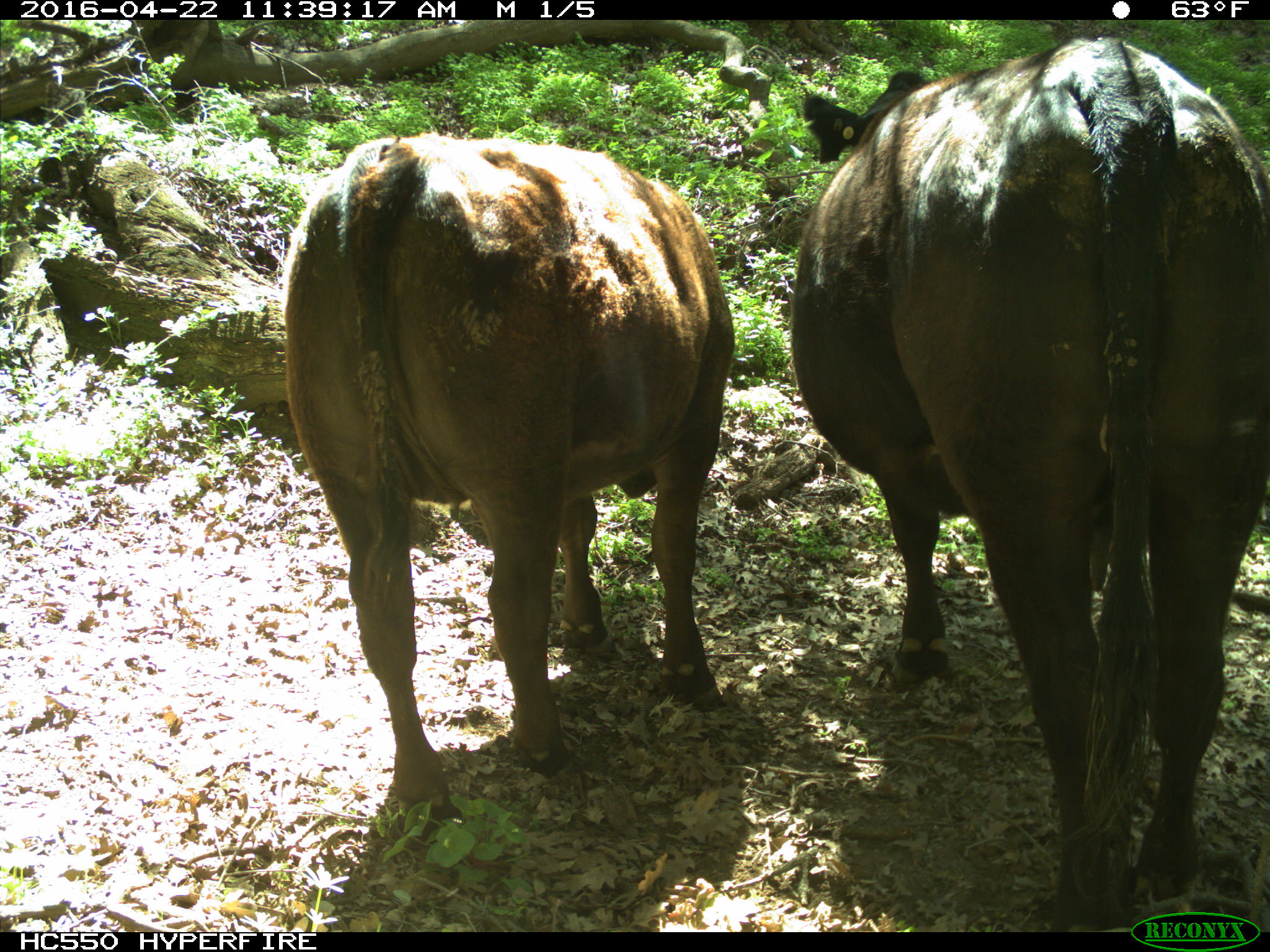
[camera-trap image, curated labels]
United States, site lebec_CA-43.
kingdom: Animalia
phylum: Chordata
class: Mammalia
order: Artiodactyla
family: Bovidae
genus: Bos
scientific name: Bos taurus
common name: domestic cow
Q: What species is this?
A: Bos taurus (domestic cow).